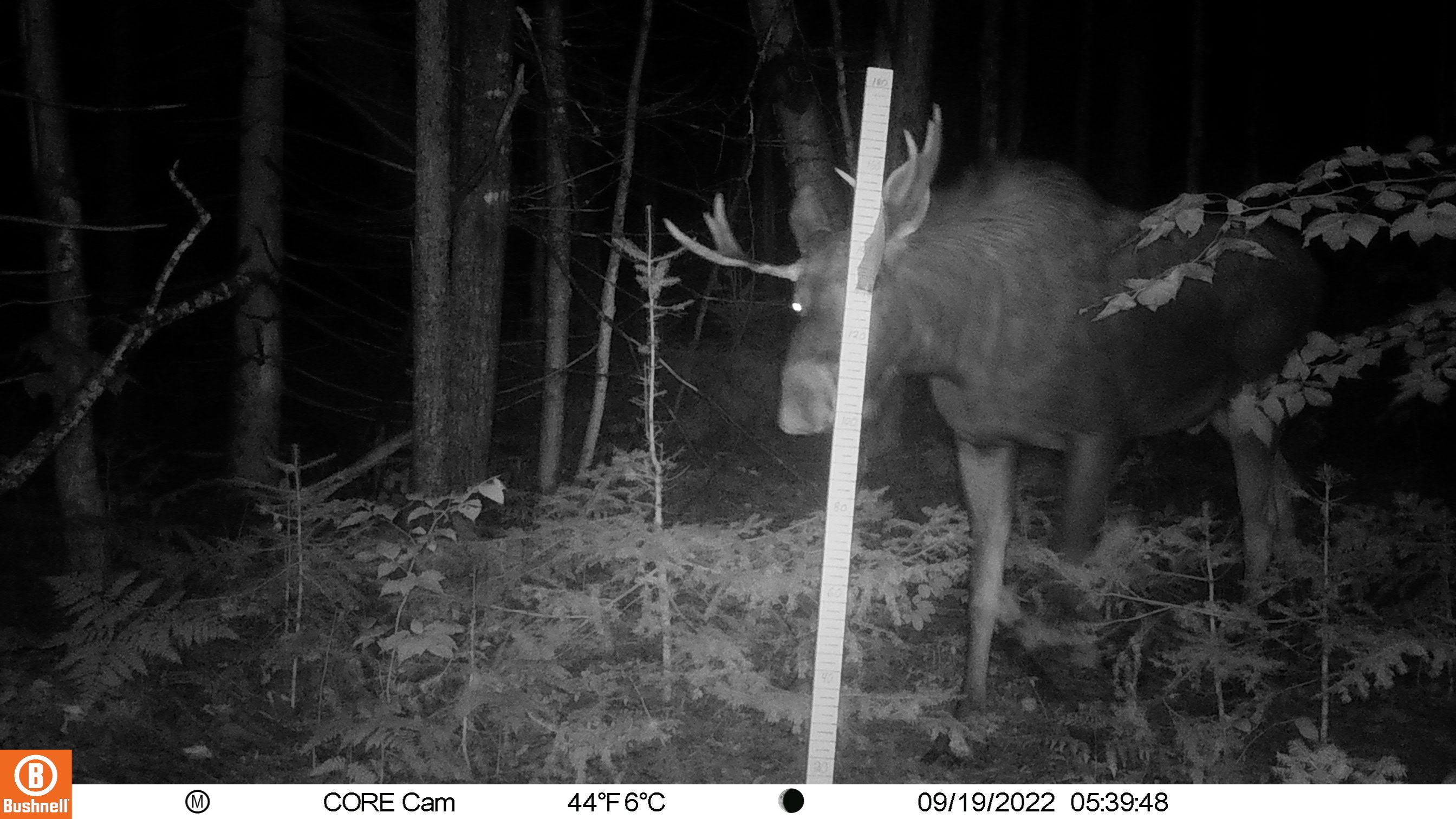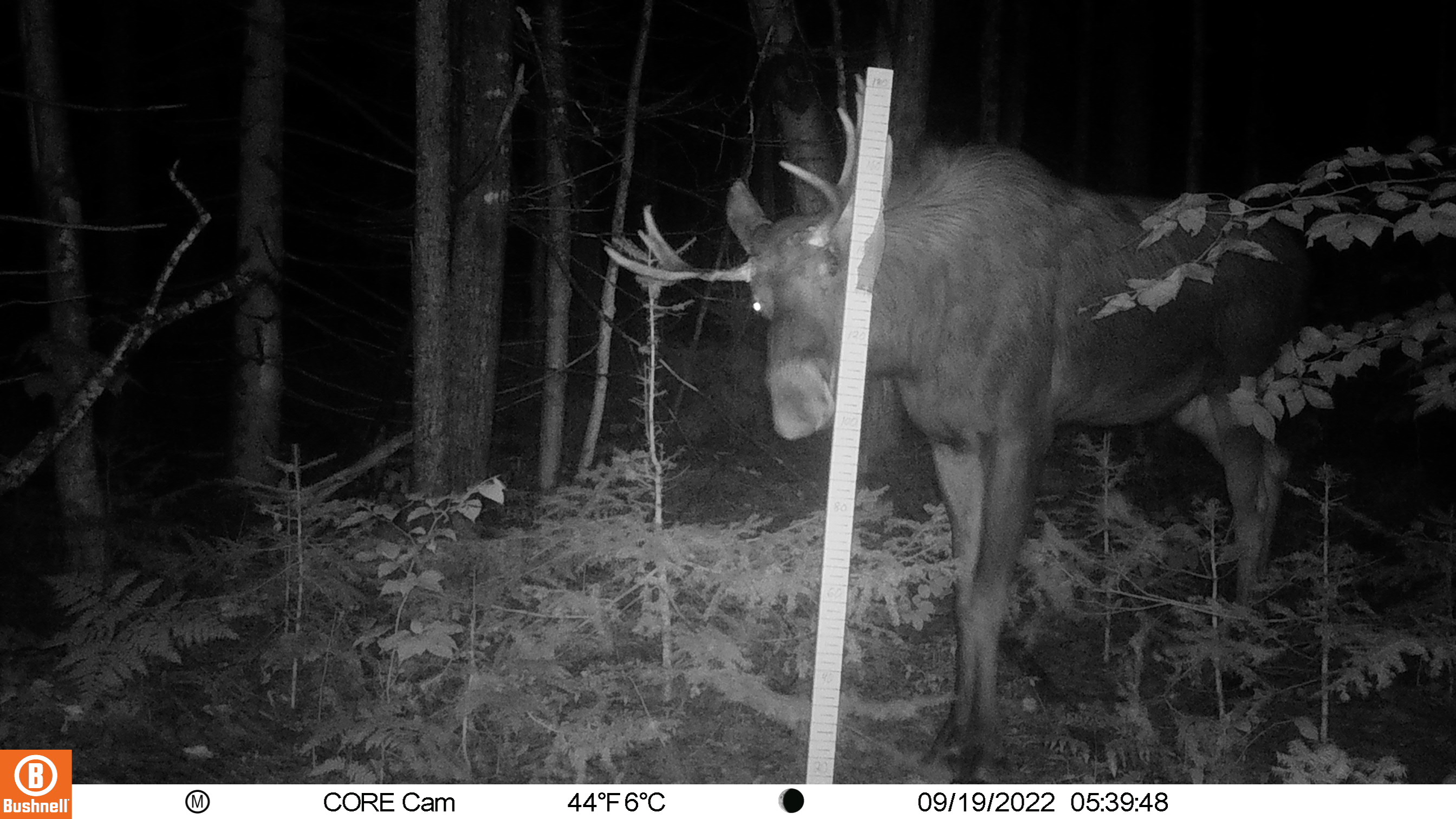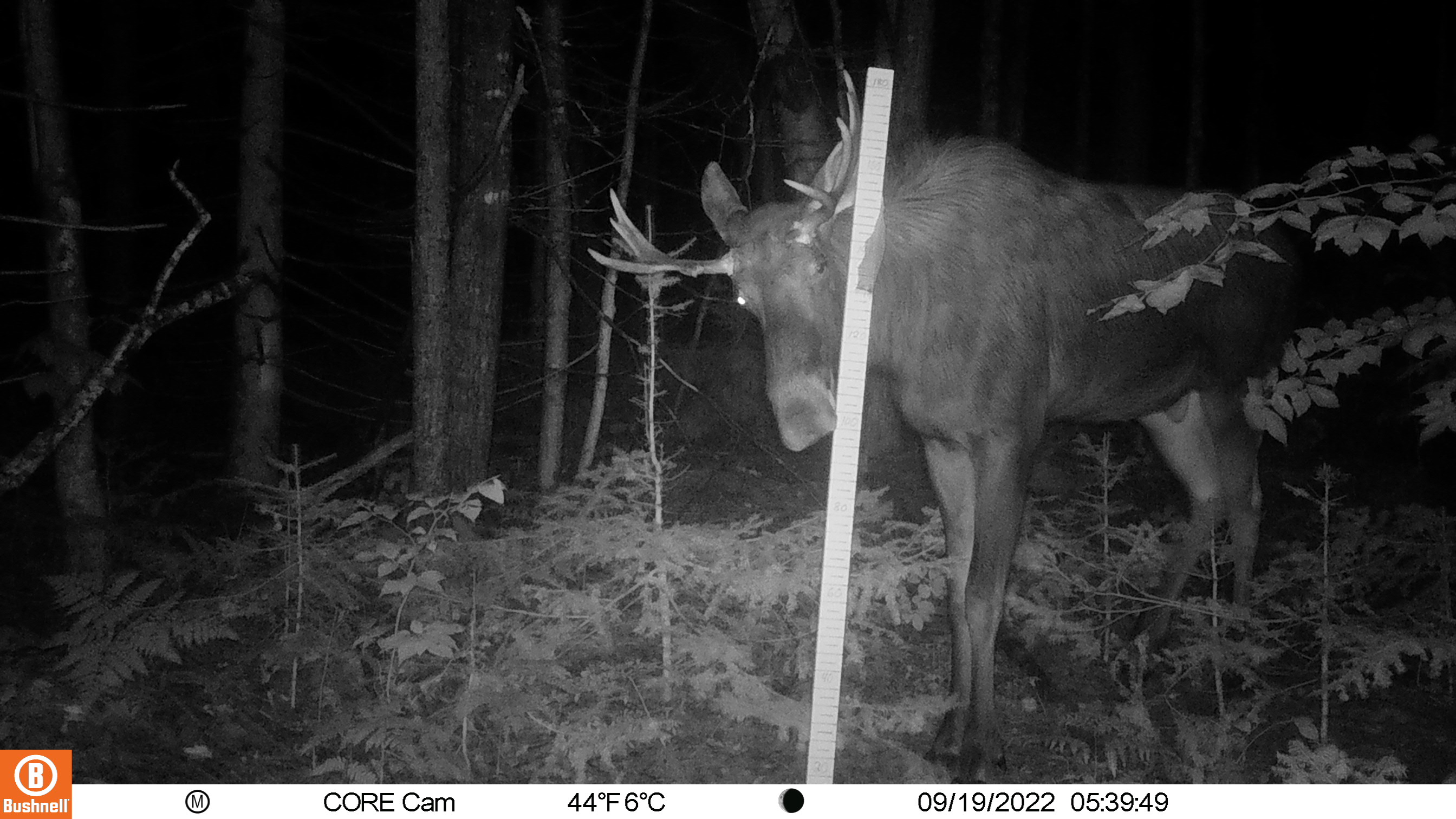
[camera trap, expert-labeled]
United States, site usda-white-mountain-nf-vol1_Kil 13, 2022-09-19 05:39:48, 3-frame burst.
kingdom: Animalia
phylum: Chordata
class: Mammalia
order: Artiodactyla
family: Cervidae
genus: Alces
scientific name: Alces alces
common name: moose